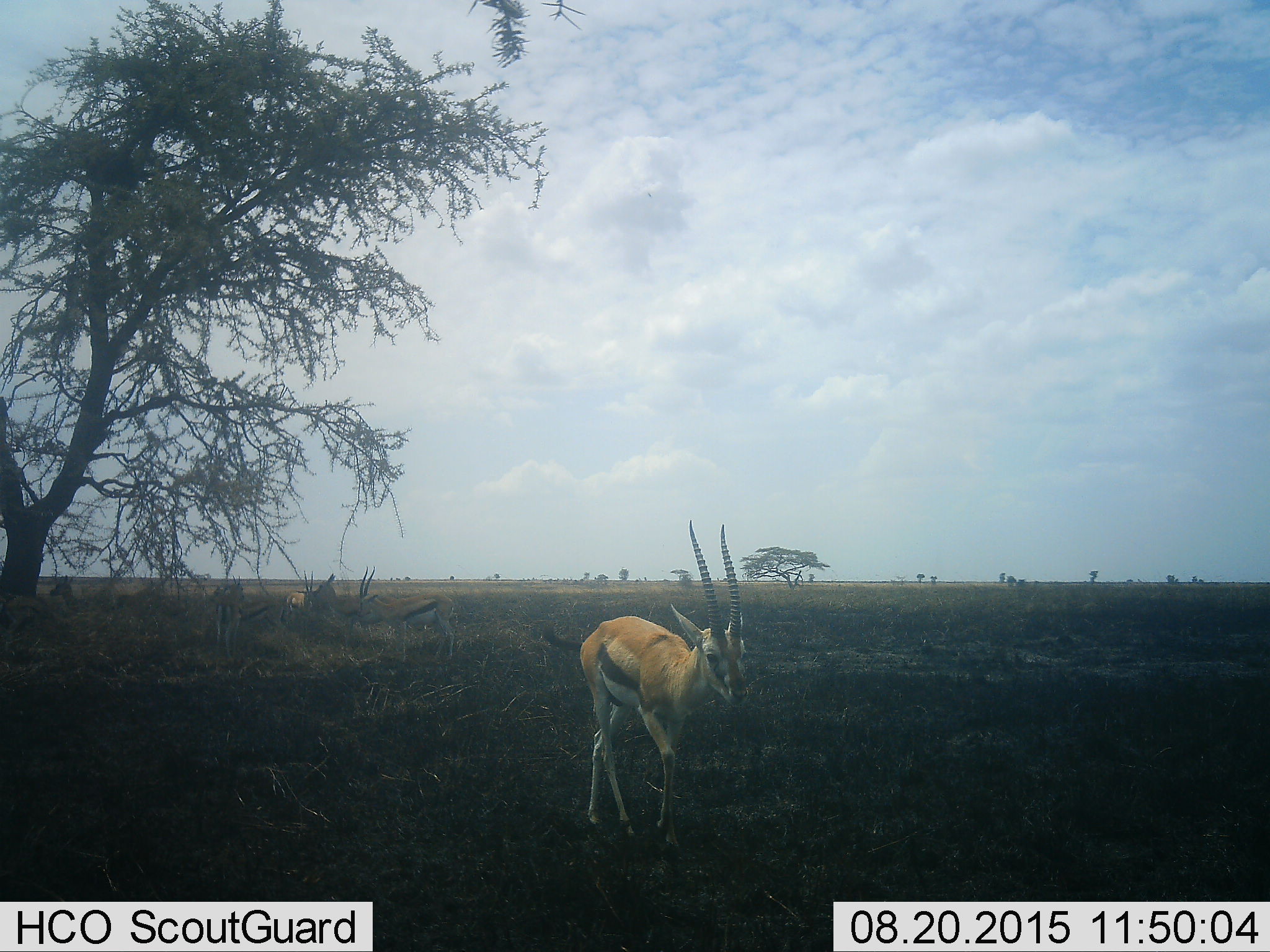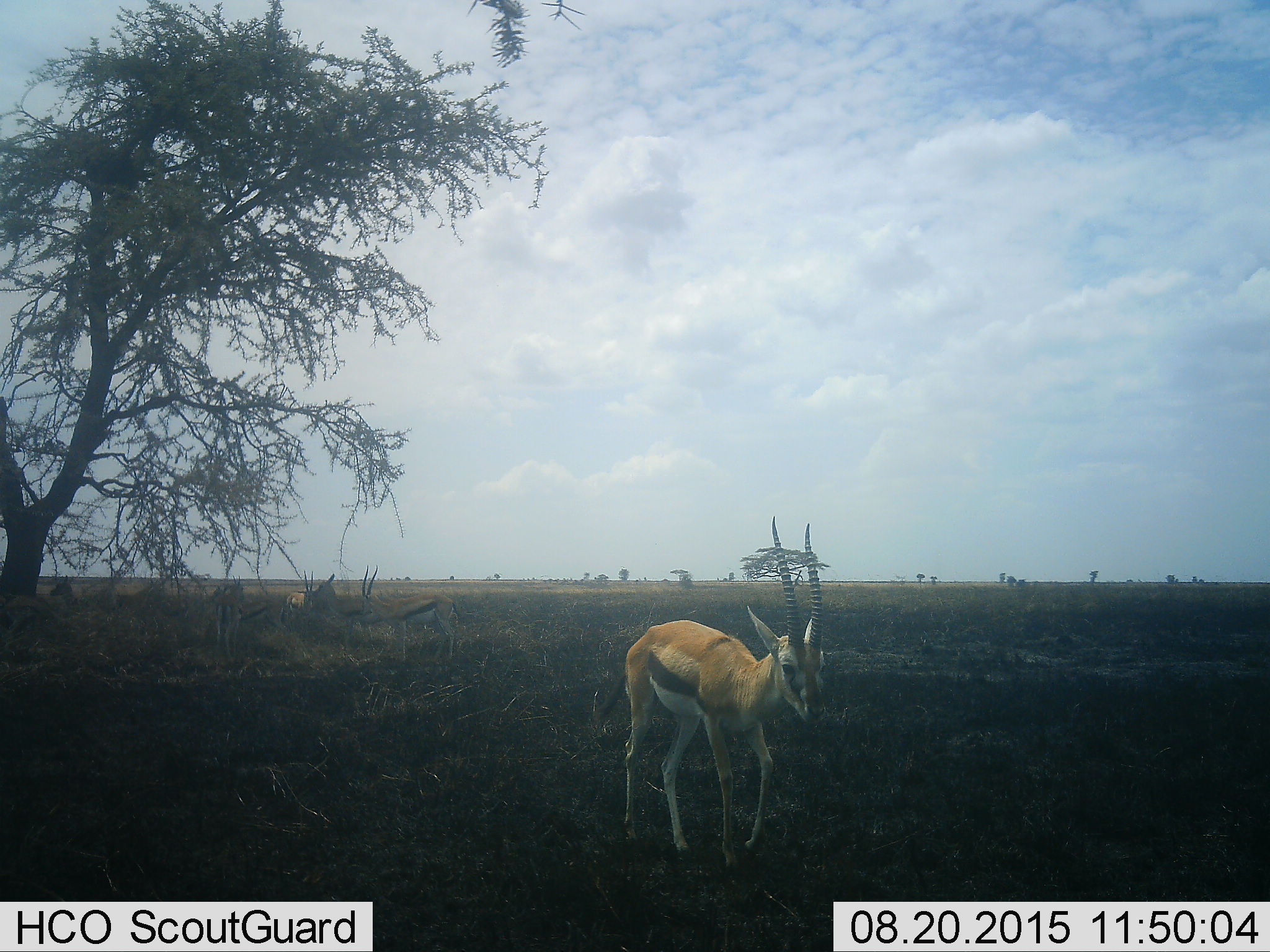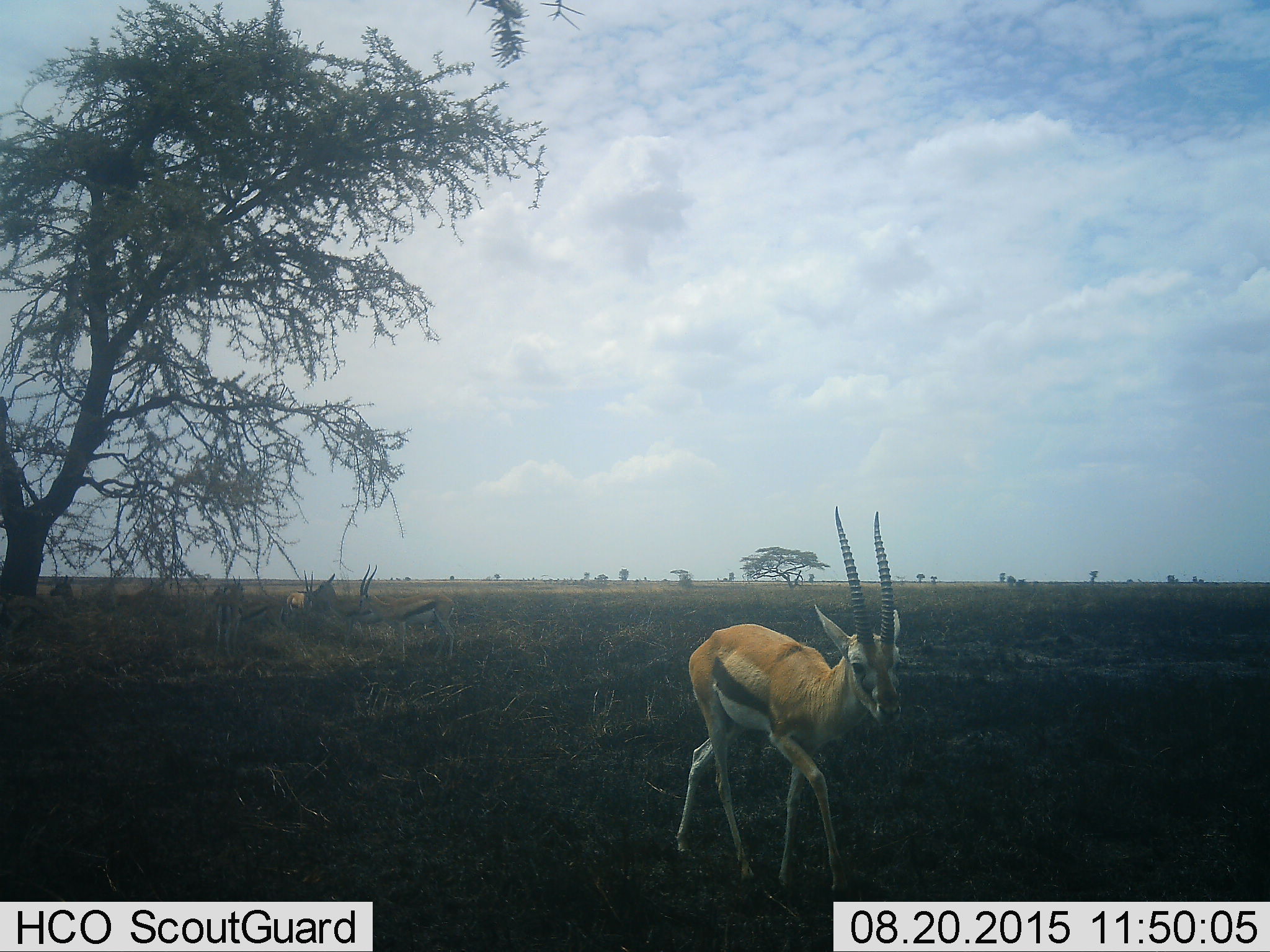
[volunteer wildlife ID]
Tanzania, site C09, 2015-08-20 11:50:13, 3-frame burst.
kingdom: Animalia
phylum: Chordata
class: Mammalia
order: Artiodactyla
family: Bovidae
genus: Eudorcas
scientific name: Eudorcas thomsonii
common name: thomson's gazelle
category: gazellethomsons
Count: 6.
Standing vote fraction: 73%.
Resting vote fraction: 33%.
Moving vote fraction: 100%.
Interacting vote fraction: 7%.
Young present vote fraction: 0%.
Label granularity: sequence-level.